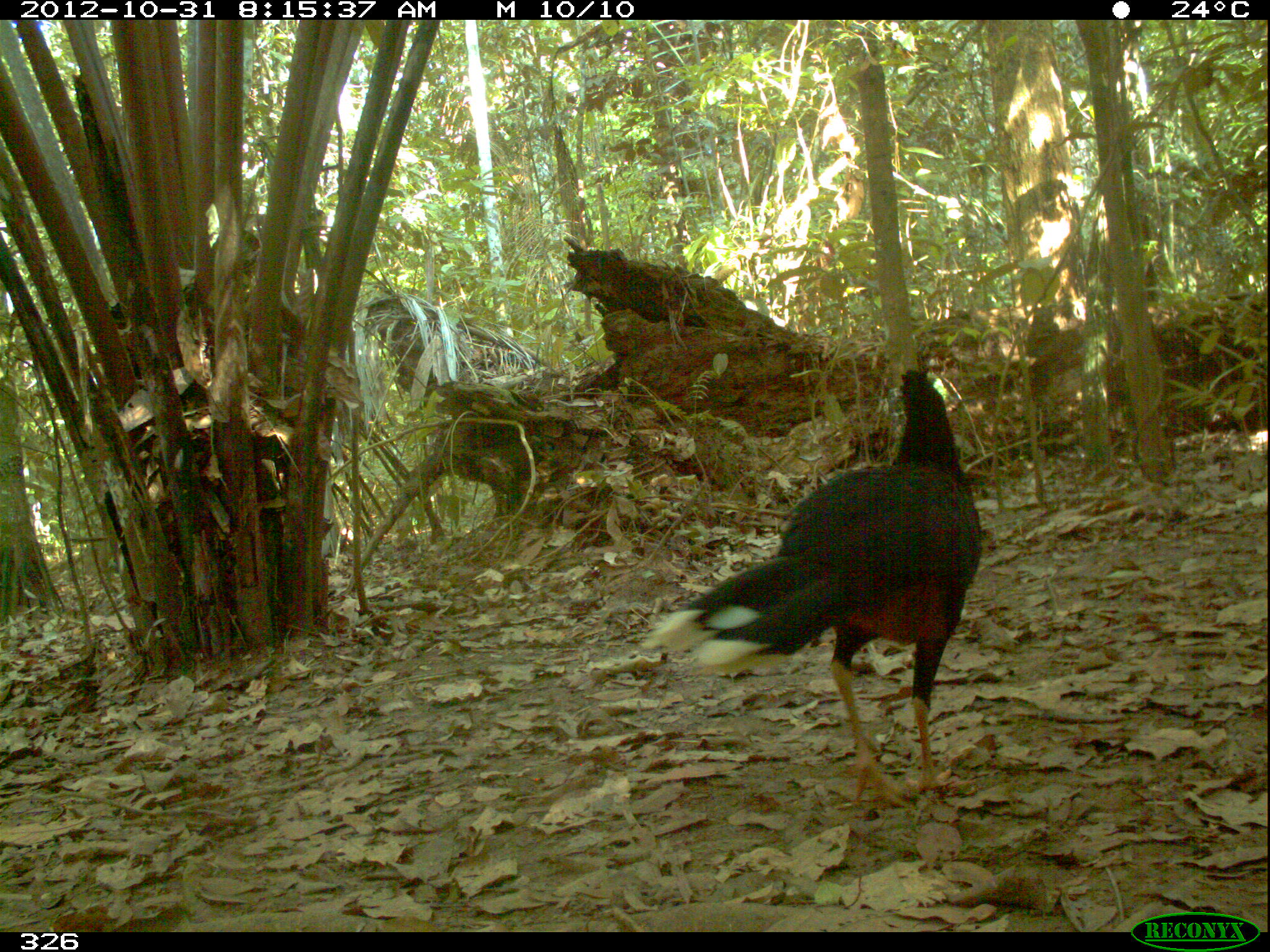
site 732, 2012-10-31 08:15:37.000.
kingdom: Animalia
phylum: Chordata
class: Aves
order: Galliformes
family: Cracidae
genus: Mitu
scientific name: Mitu tuberosum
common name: razor-billed curassow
Mitu tuberosum (razor-billed curassow).